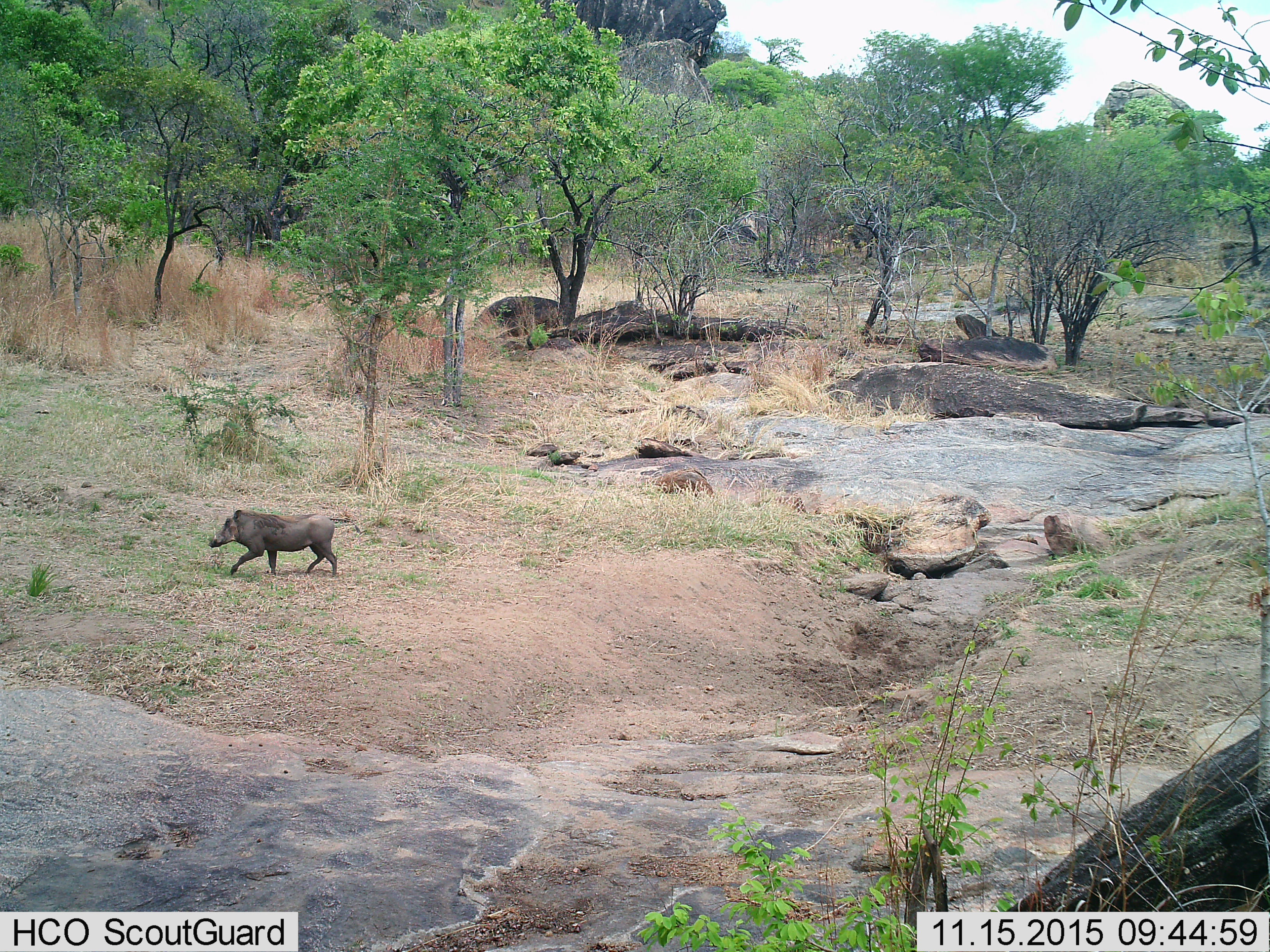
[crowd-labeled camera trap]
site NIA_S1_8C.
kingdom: Animalia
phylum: Chordata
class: Mammalia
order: Artiodactyla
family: Suidae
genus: Phacochoerus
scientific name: Phacochoerus africanus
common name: warthog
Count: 1.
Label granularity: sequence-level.